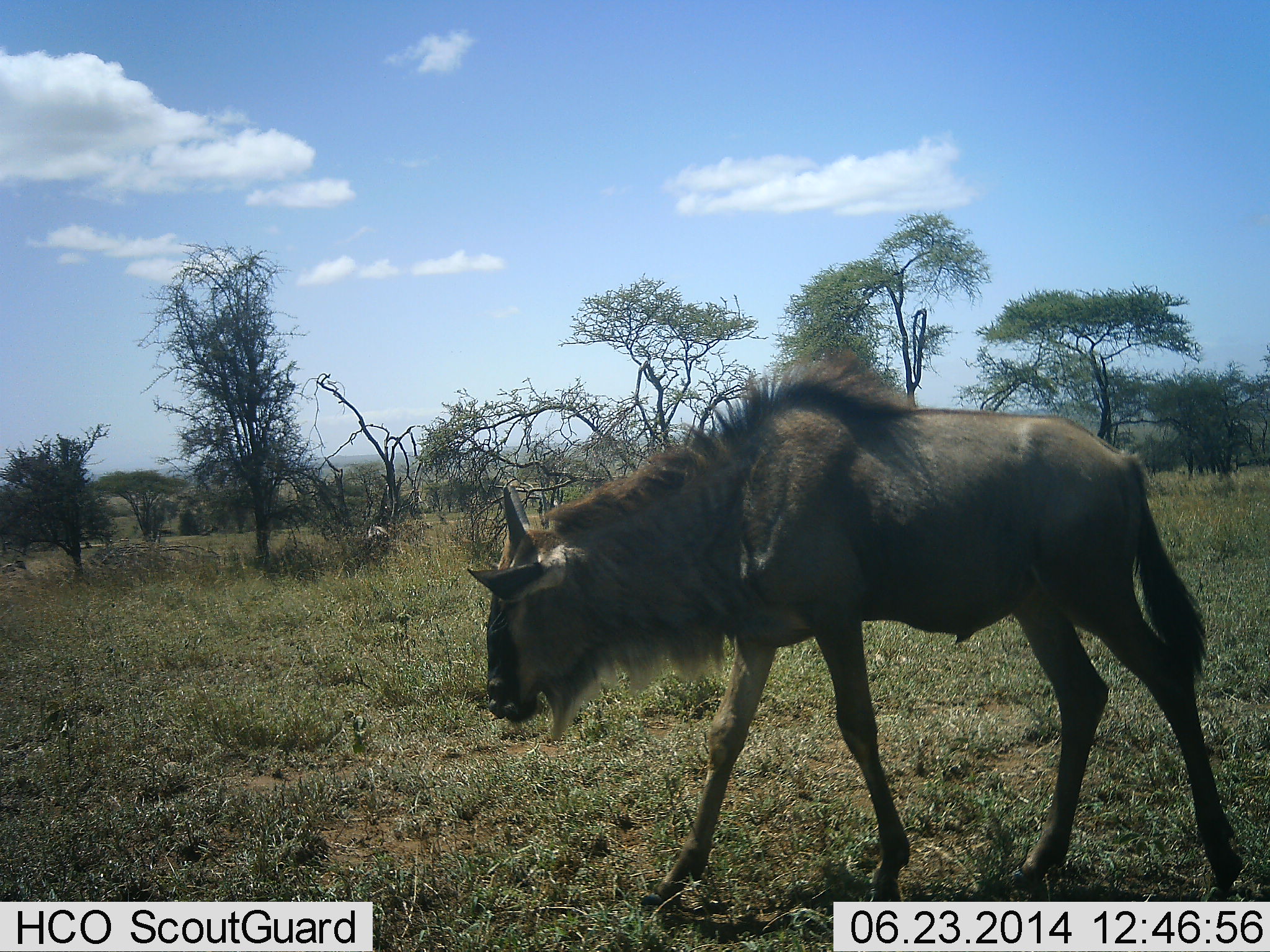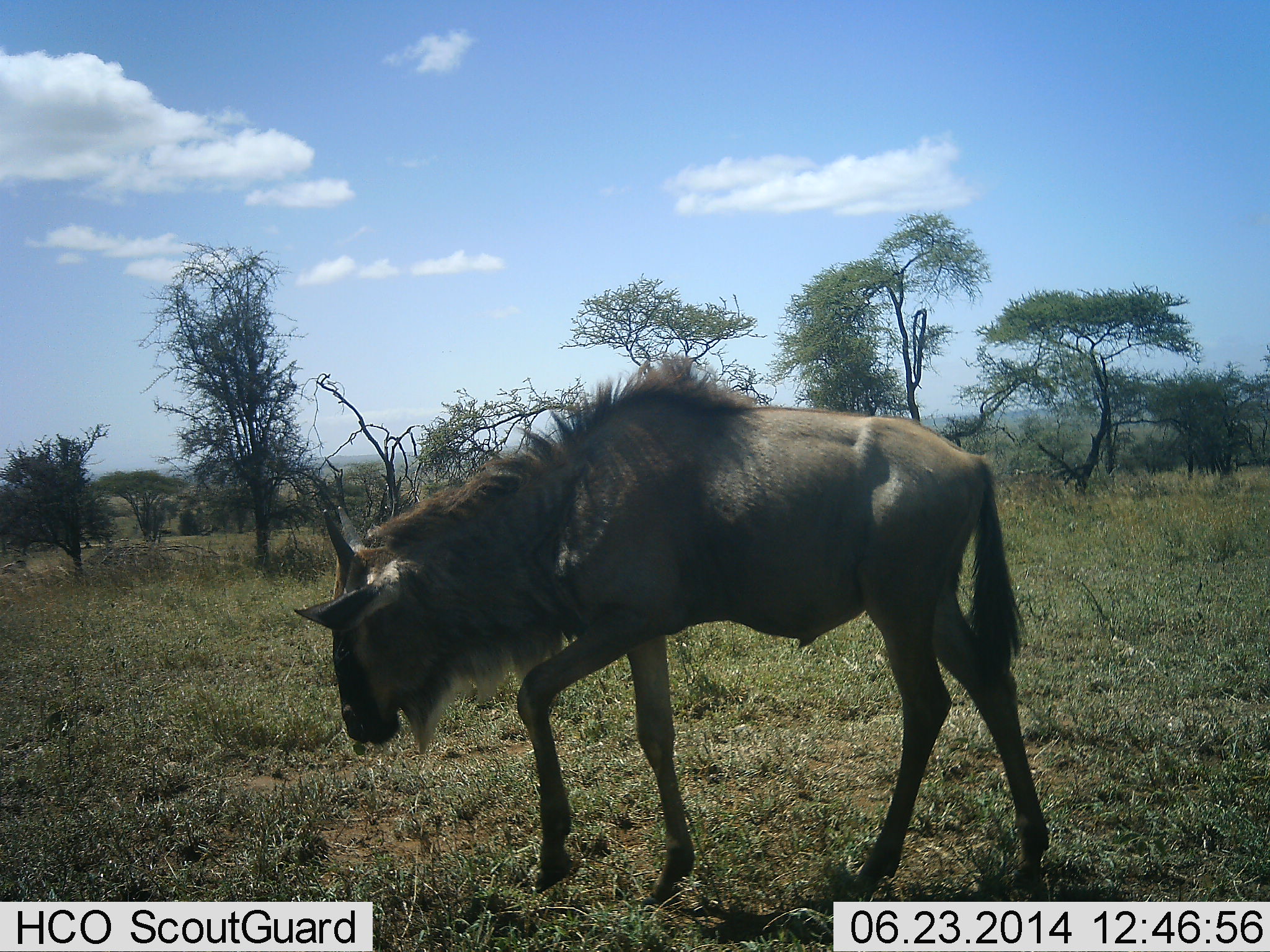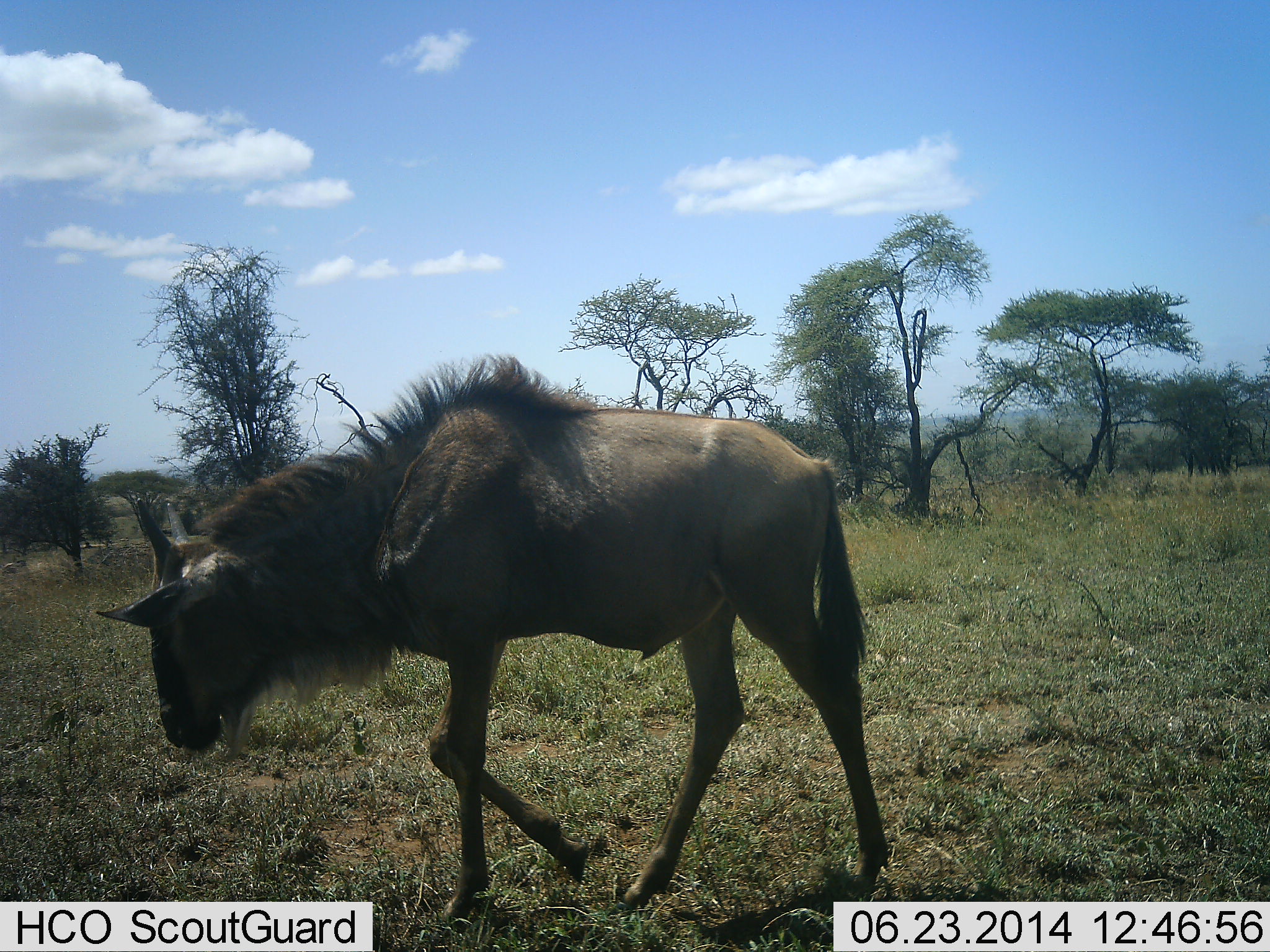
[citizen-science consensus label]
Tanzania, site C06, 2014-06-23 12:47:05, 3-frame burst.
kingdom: Animalia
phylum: Chordata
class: Mammalia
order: Artiodactyla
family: Bovidae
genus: Connochaetes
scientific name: Connochaetes taurinus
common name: blue wildebeest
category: wildebeest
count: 1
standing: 0%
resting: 0%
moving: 100%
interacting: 0%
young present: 10%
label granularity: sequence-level